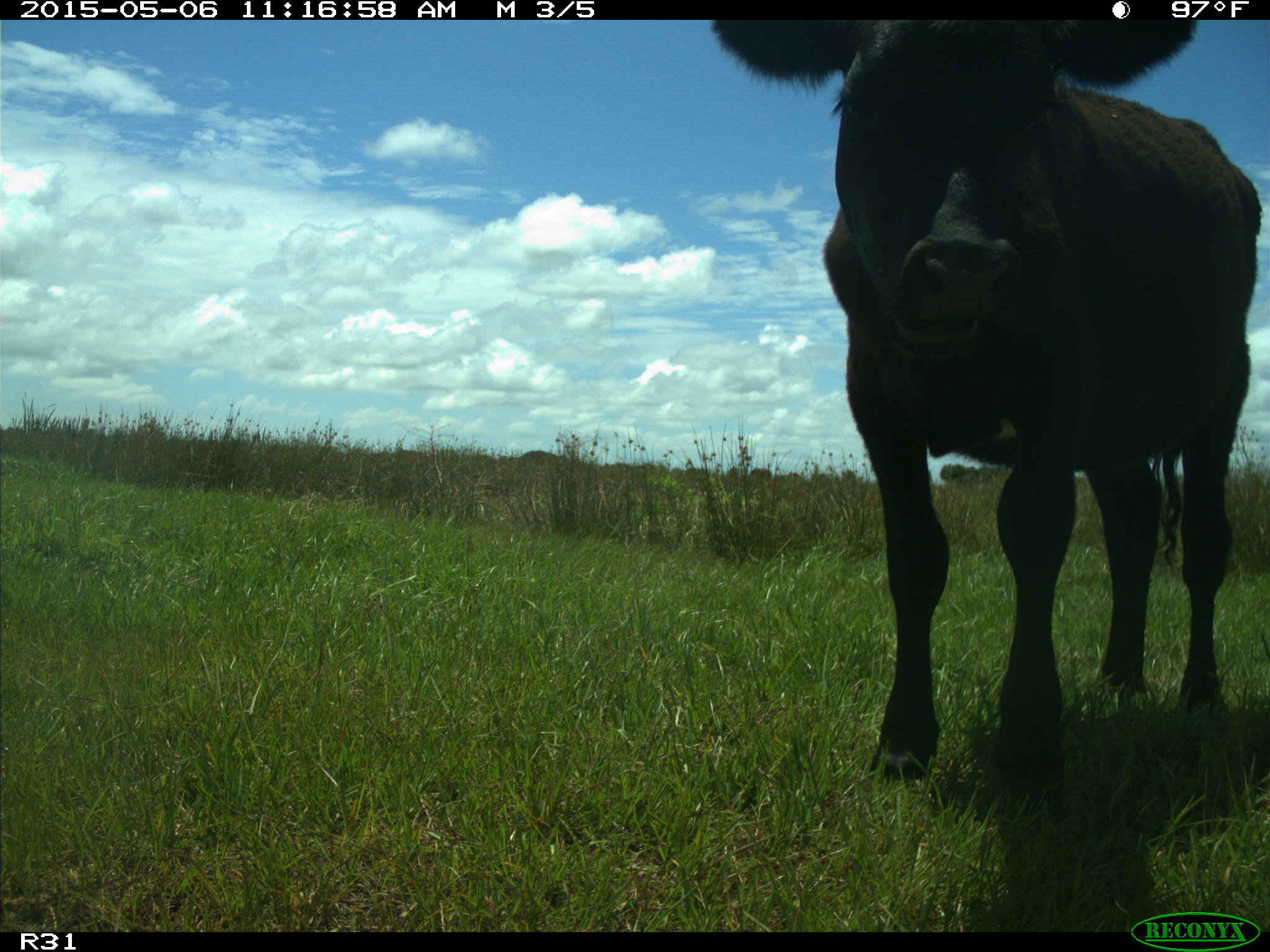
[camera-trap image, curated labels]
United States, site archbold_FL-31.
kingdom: Animalia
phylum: Chordata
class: Mammalia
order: Artiodactyla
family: Bovidae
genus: Bos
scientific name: Bos taurus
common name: domestic cow